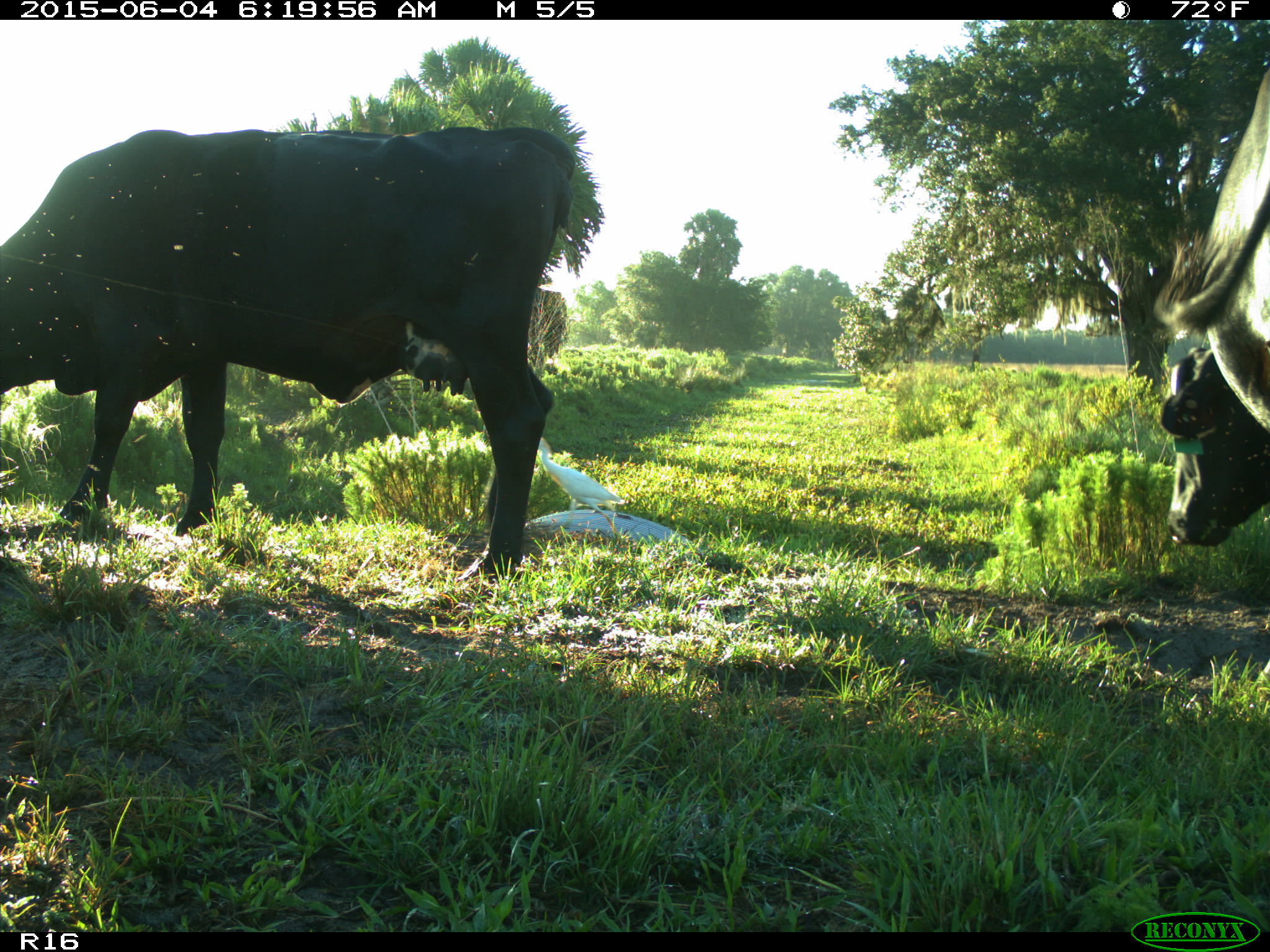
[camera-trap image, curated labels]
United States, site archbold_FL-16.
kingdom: Animalia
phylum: Chordata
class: Mammalia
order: Artiodactyla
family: Bovidae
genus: Bos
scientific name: Bos taurus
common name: domestic cow